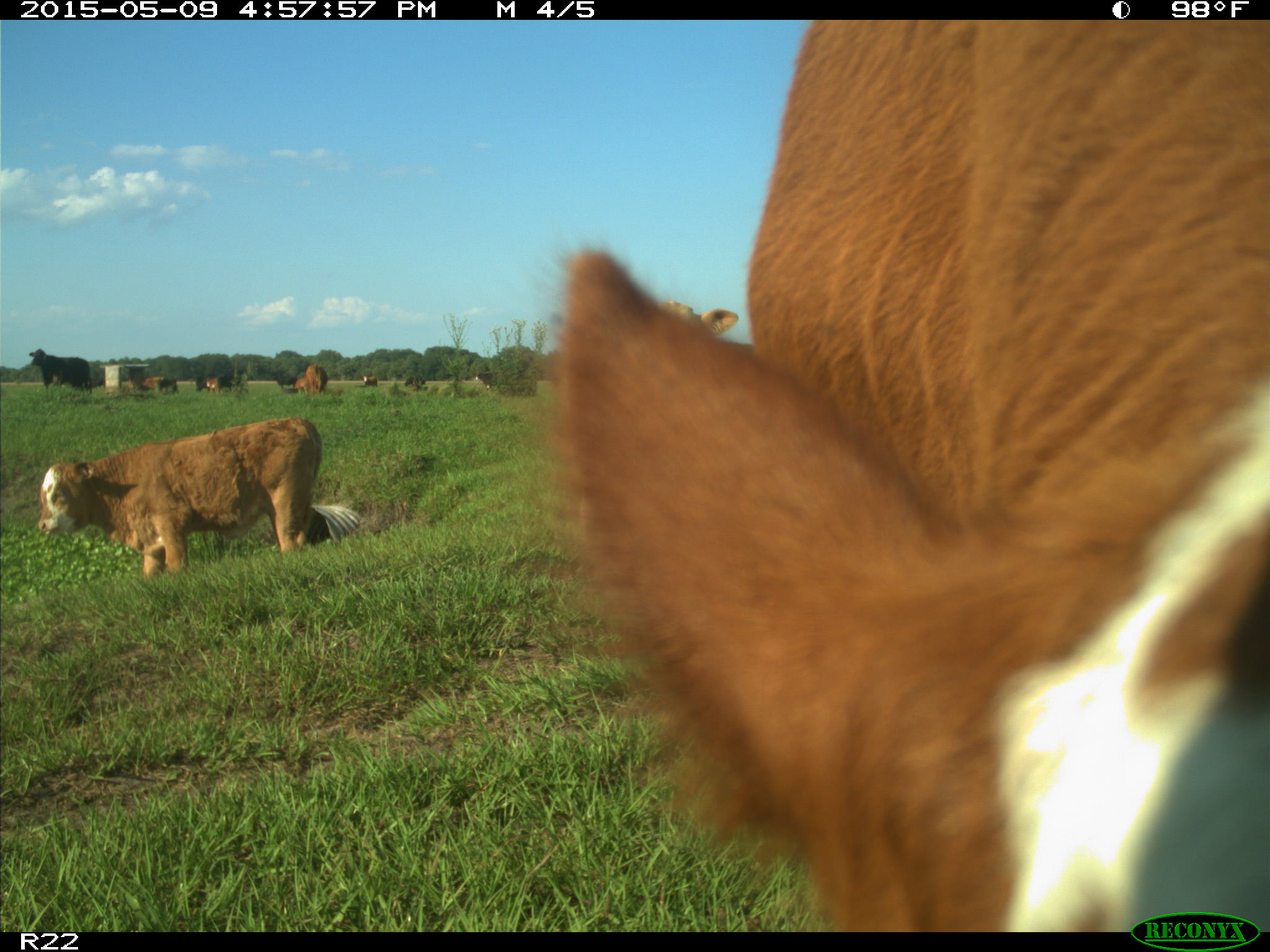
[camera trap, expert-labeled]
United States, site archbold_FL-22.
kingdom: Animalia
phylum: Chordata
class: Mammalia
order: Artiodactyla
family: Bovidae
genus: Bos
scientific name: Bos taurus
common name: domestic cow